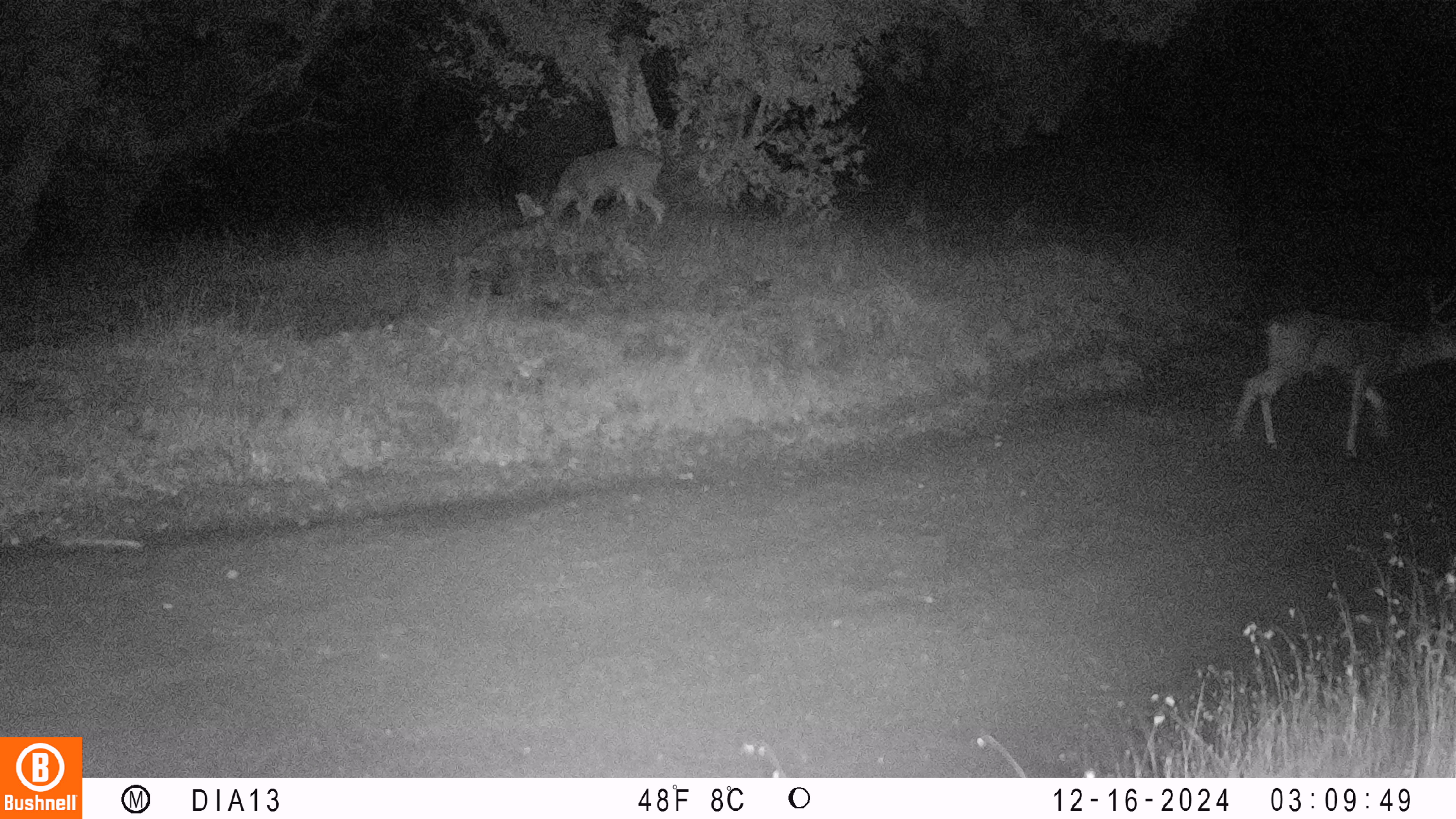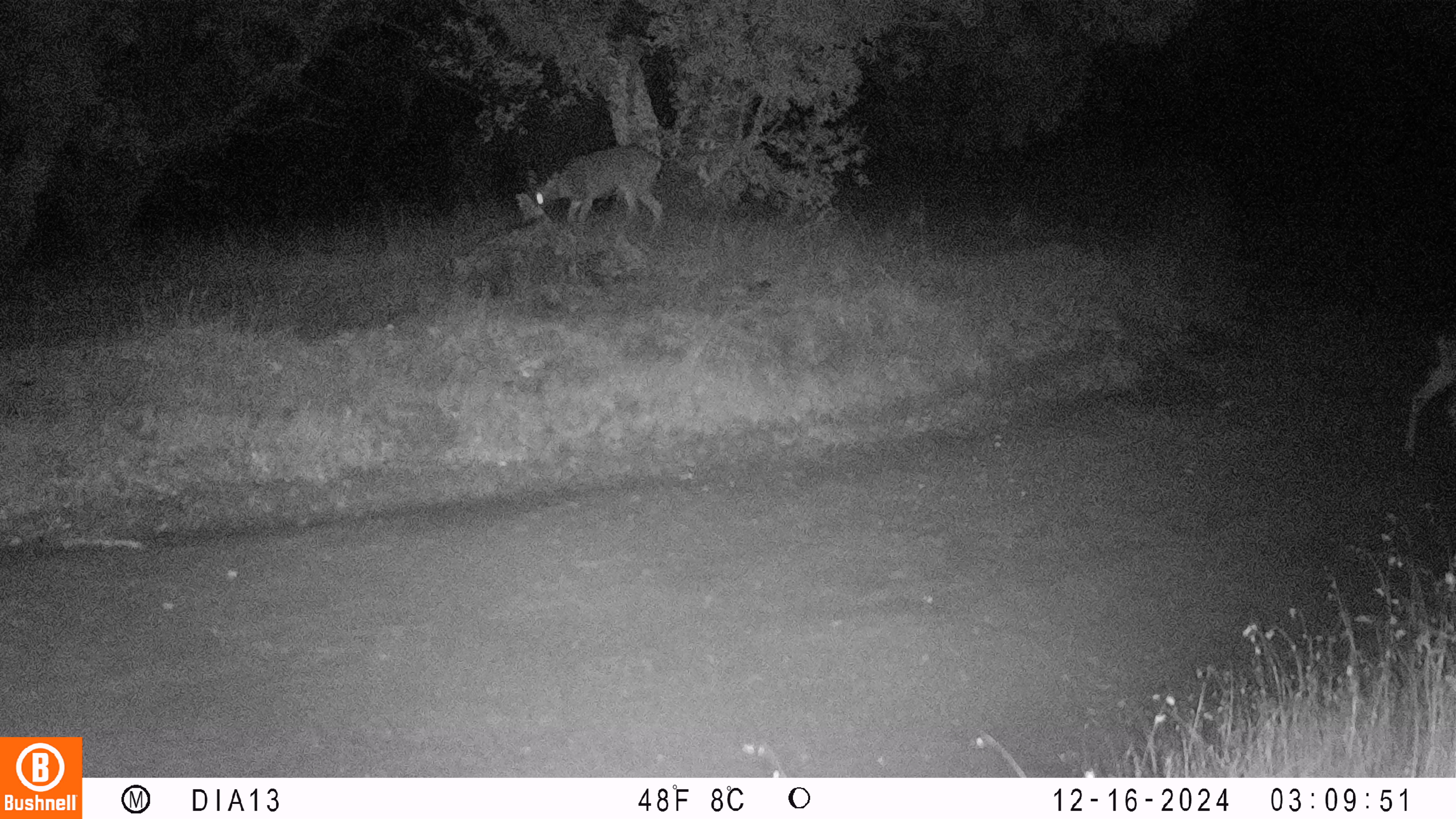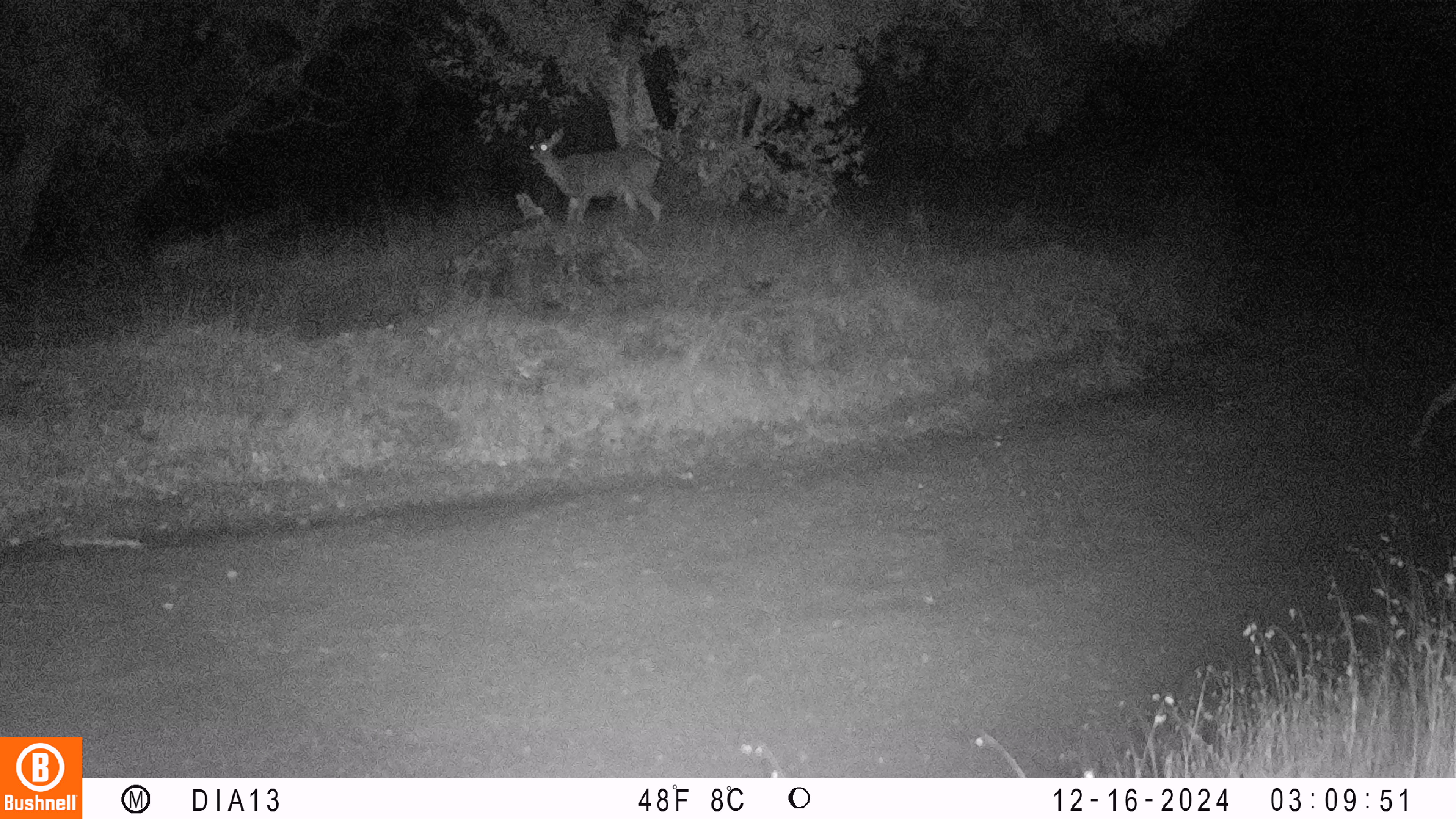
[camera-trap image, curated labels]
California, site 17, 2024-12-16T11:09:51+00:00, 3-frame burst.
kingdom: Animalia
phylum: Chordata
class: Mammalia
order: Artiodactyla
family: Cervidae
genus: Odocoileus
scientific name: Odocoileus hemionus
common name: mule deer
Mule deer (Odocoileus hemionus).